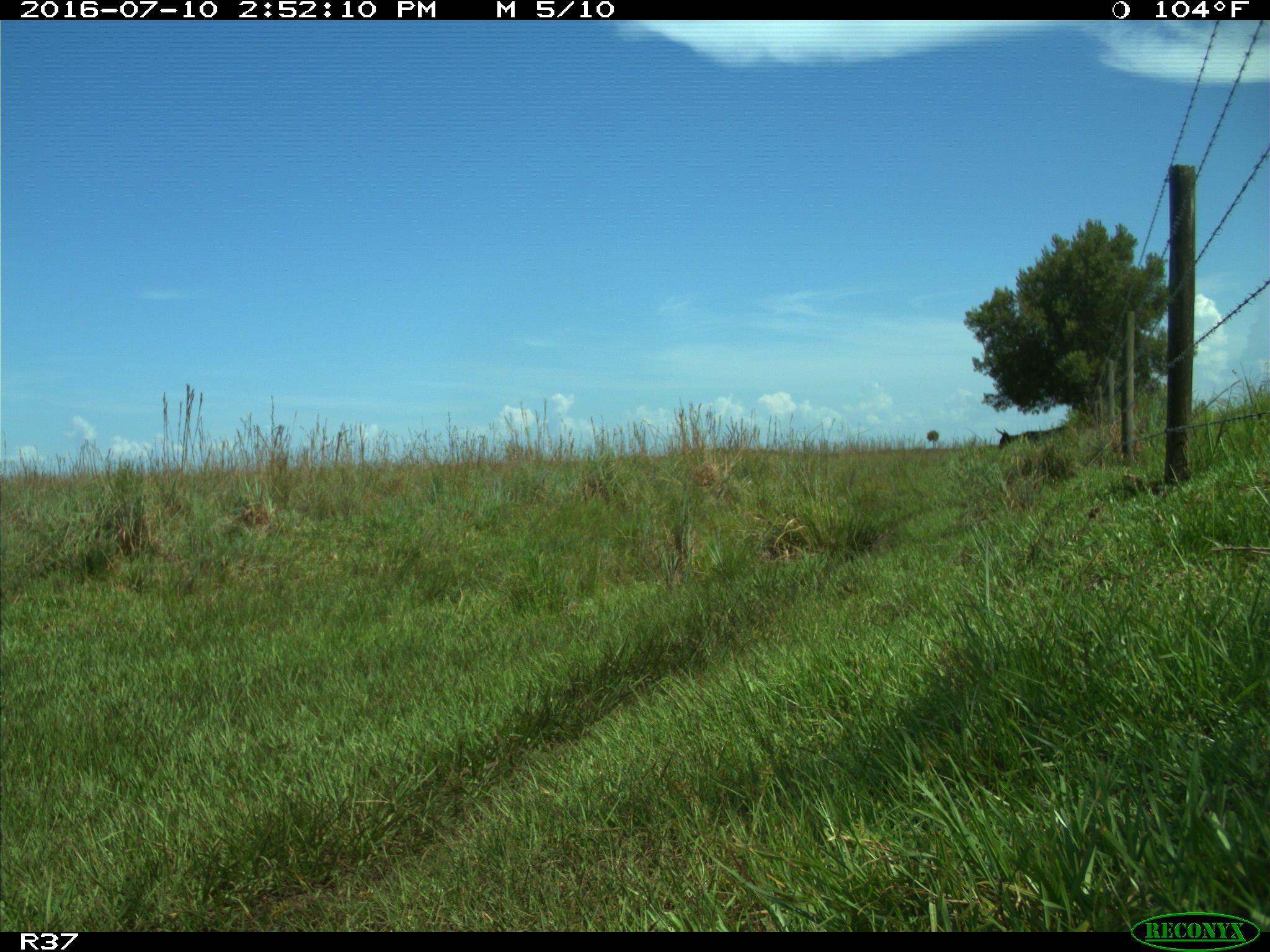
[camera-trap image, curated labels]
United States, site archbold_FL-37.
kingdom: Animalia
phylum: Chordata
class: Aves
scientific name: Aves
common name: birds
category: unidentified bird